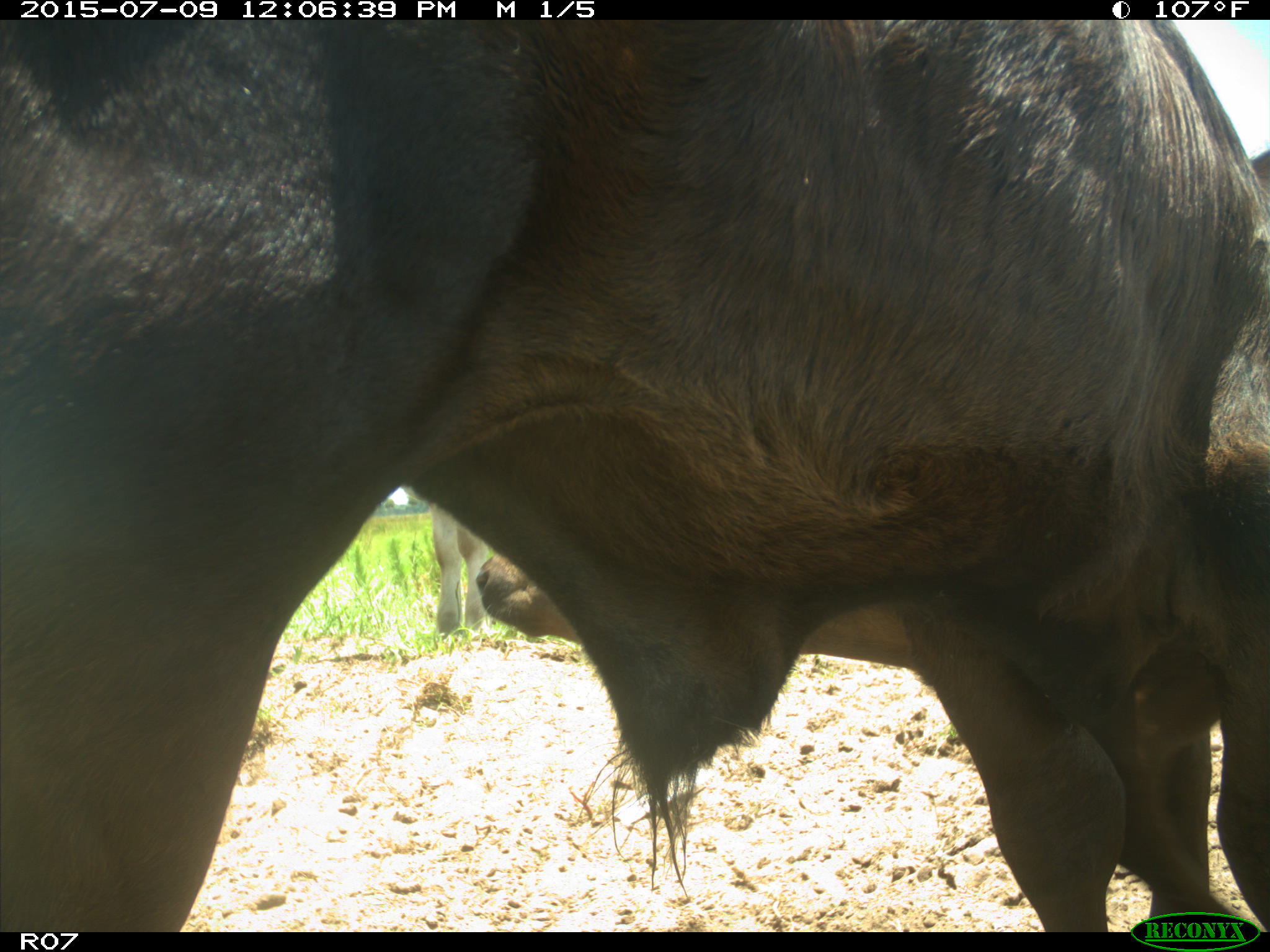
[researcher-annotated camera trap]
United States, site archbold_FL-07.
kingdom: Animalia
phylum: Chordata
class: Mammalia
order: Artiodactyla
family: Bovidae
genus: Bos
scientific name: Bos taurus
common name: domestic cow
Bos taurus (domestic cow).